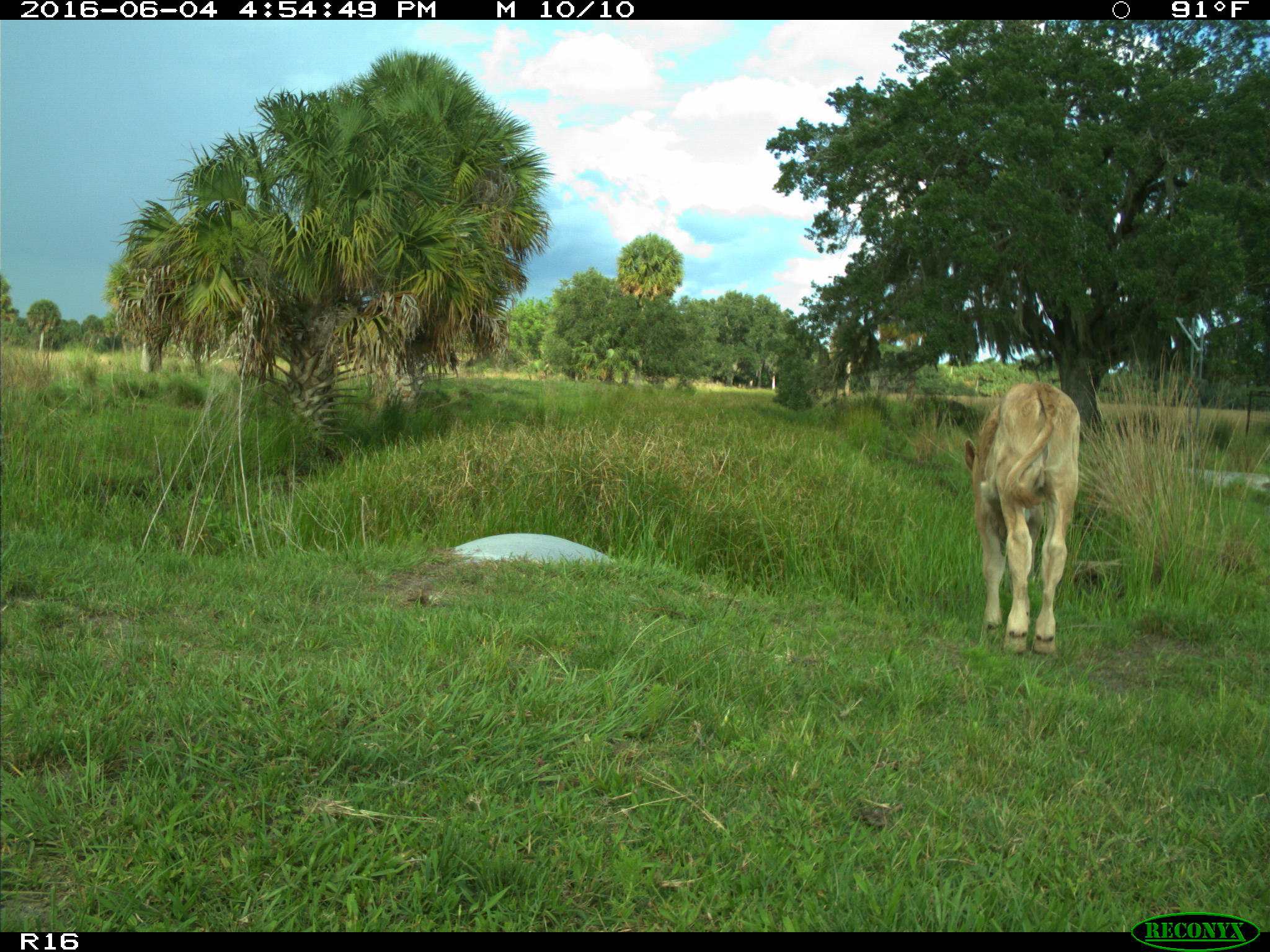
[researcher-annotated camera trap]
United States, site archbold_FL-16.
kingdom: Animalia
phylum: Chordata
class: Mammalia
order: Artiodactyla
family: Bovidae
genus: Bos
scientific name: Bos taurus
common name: domestic cow